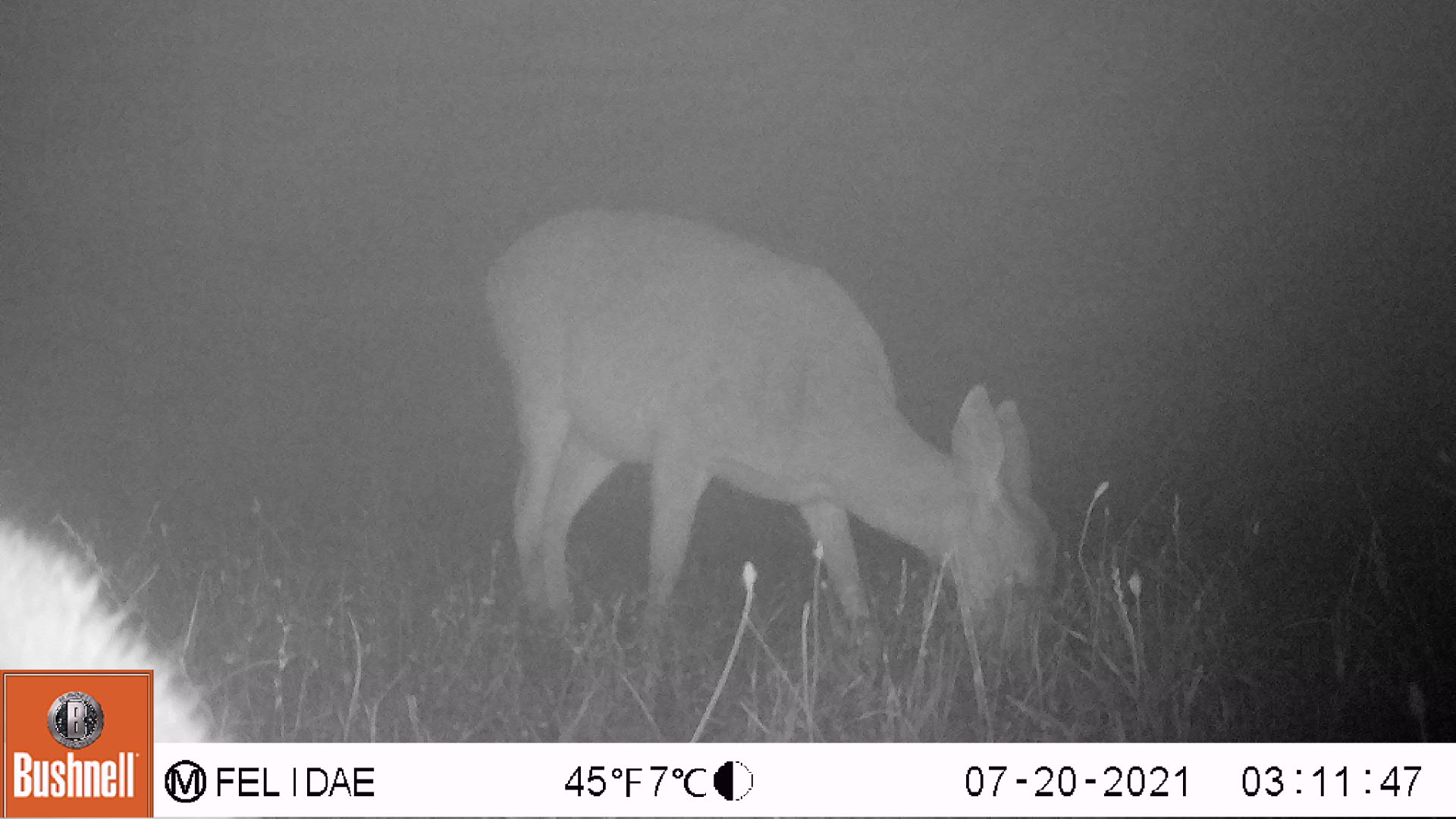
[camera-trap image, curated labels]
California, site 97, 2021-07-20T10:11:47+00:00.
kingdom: Animalia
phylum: Chordata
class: Mammalia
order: Artiodactyla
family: Cervidae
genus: Odocoileus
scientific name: Odocoileus hemionus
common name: mule deer